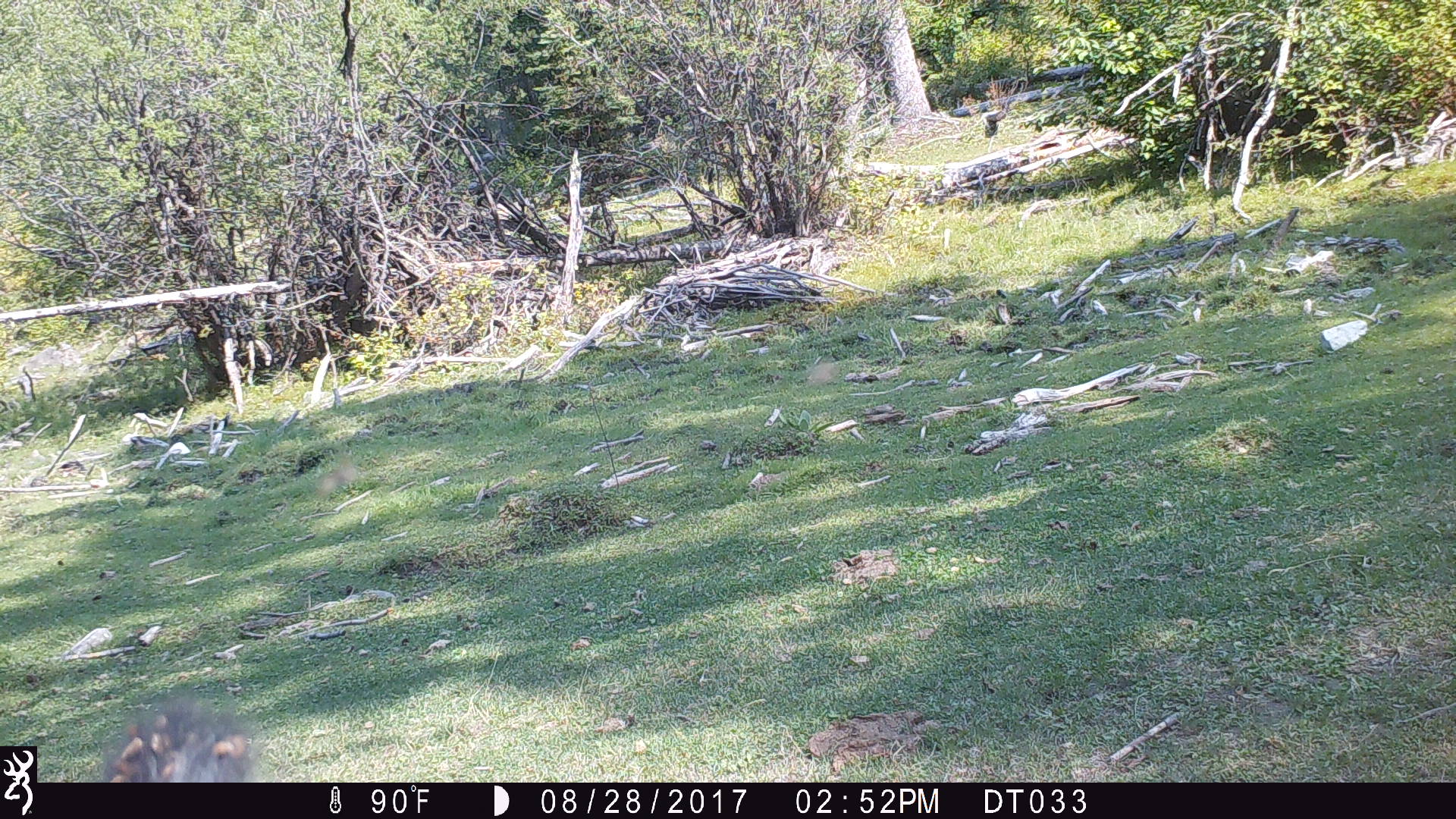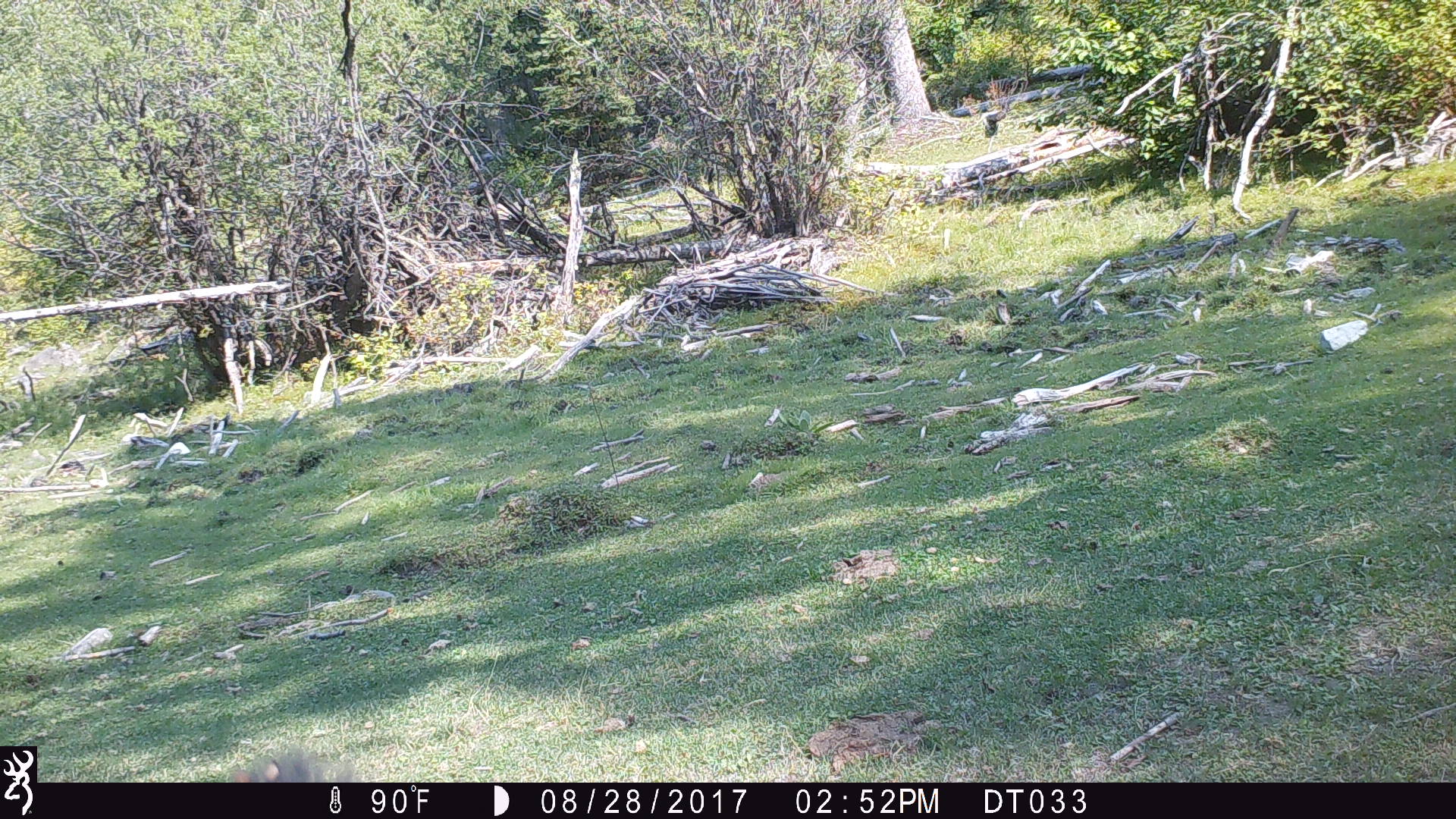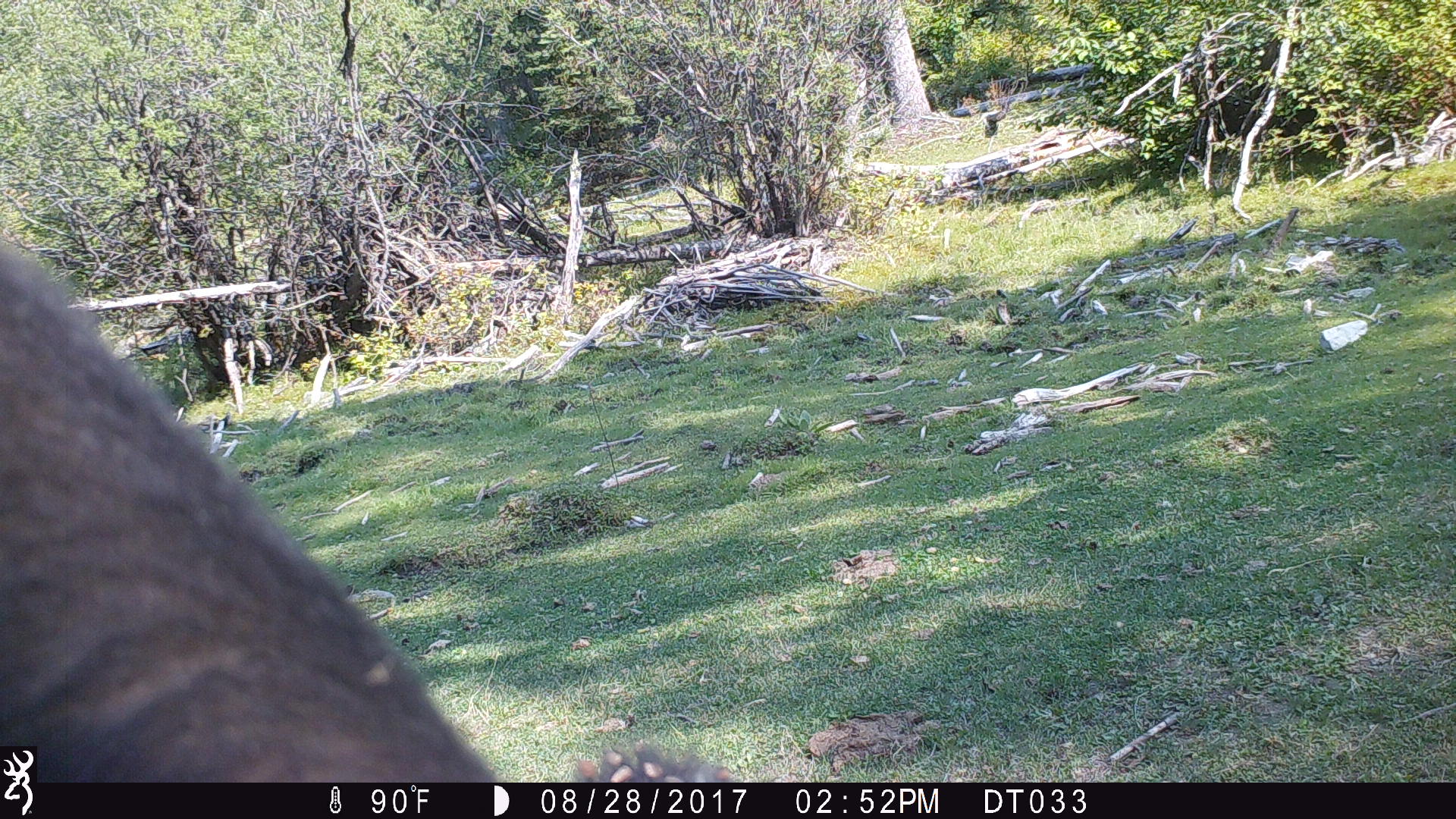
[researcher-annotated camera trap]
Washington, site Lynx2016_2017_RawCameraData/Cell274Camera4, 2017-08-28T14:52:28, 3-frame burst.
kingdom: Animalia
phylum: Chordata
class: Mammalia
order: Artiodactyla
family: Bovidae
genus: Bos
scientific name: Bos taurus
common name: domestic cattle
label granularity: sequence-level